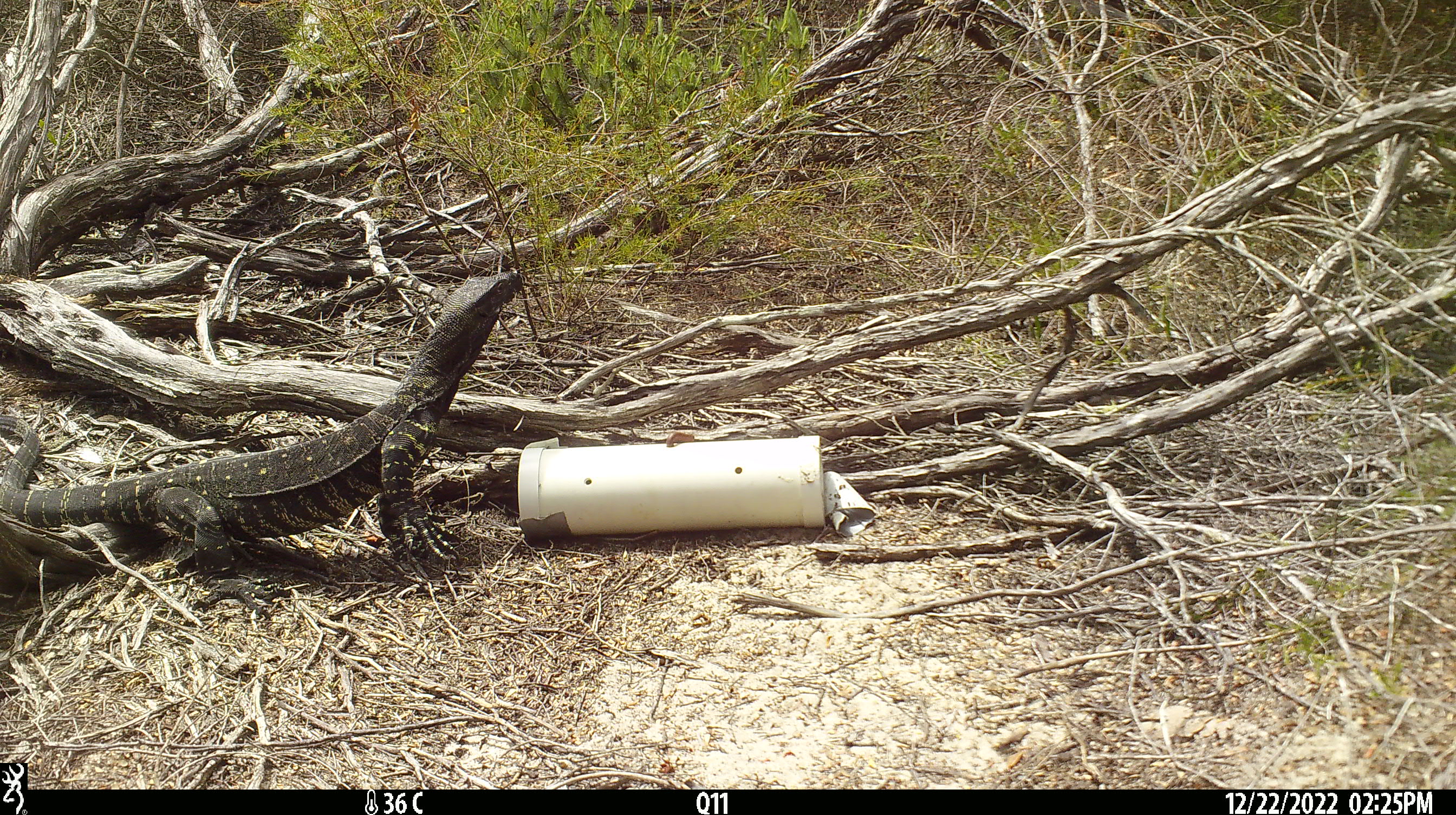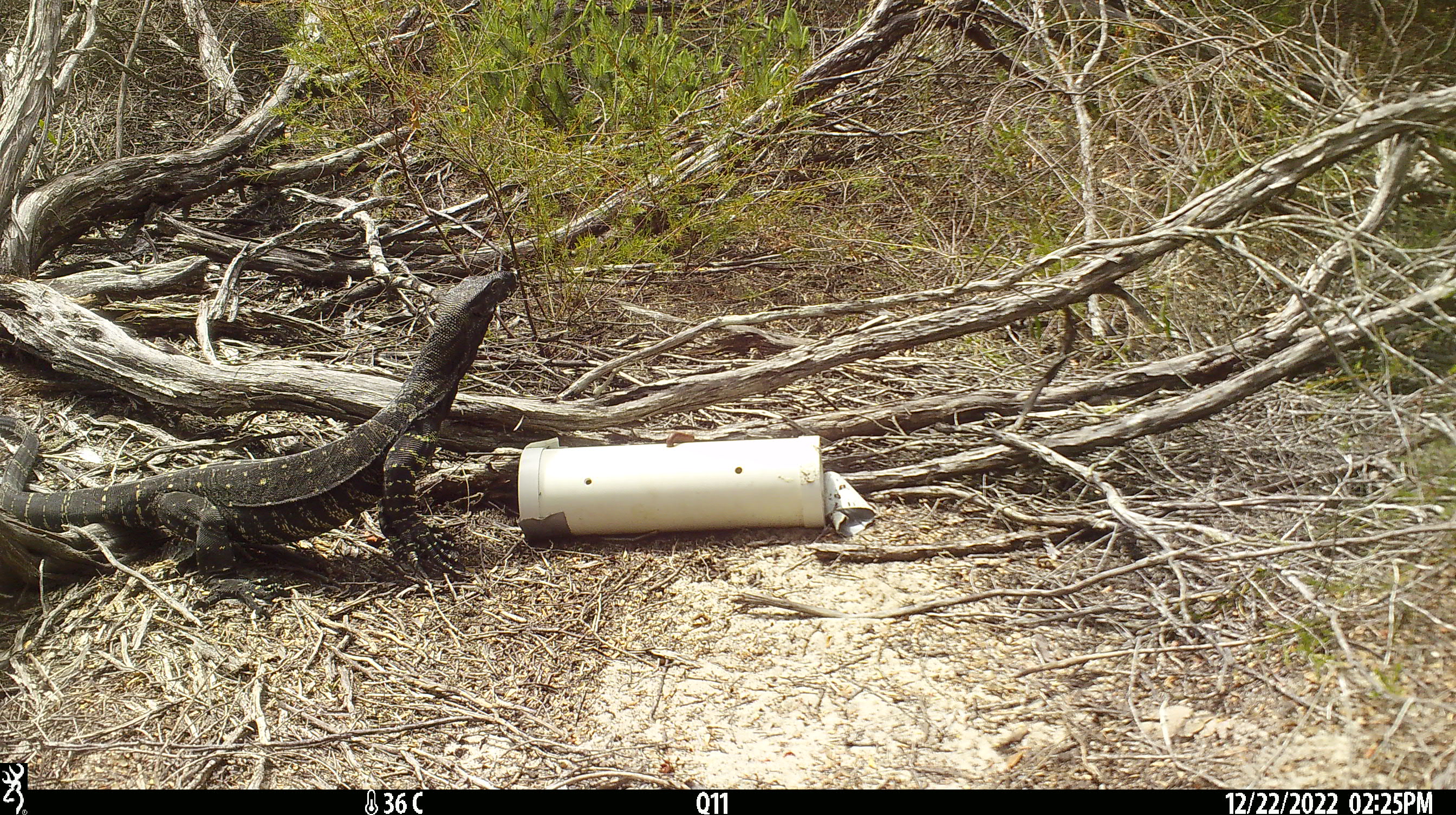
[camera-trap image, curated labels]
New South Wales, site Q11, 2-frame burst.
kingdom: Animalia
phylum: Chordata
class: Reptilia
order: Squamata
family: Varanidae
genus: Varanus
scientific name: Varanus varius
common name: lace monitor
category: goanna